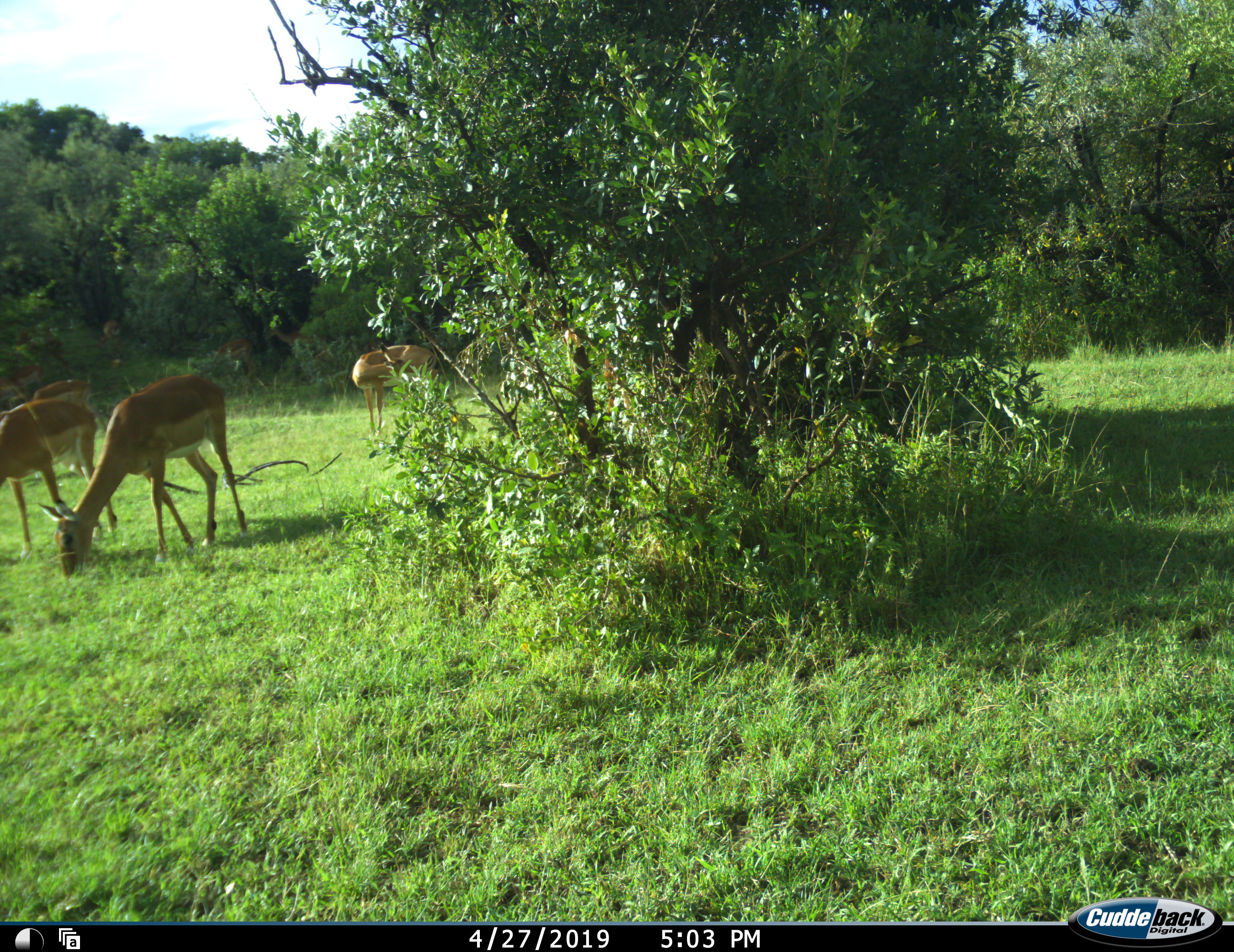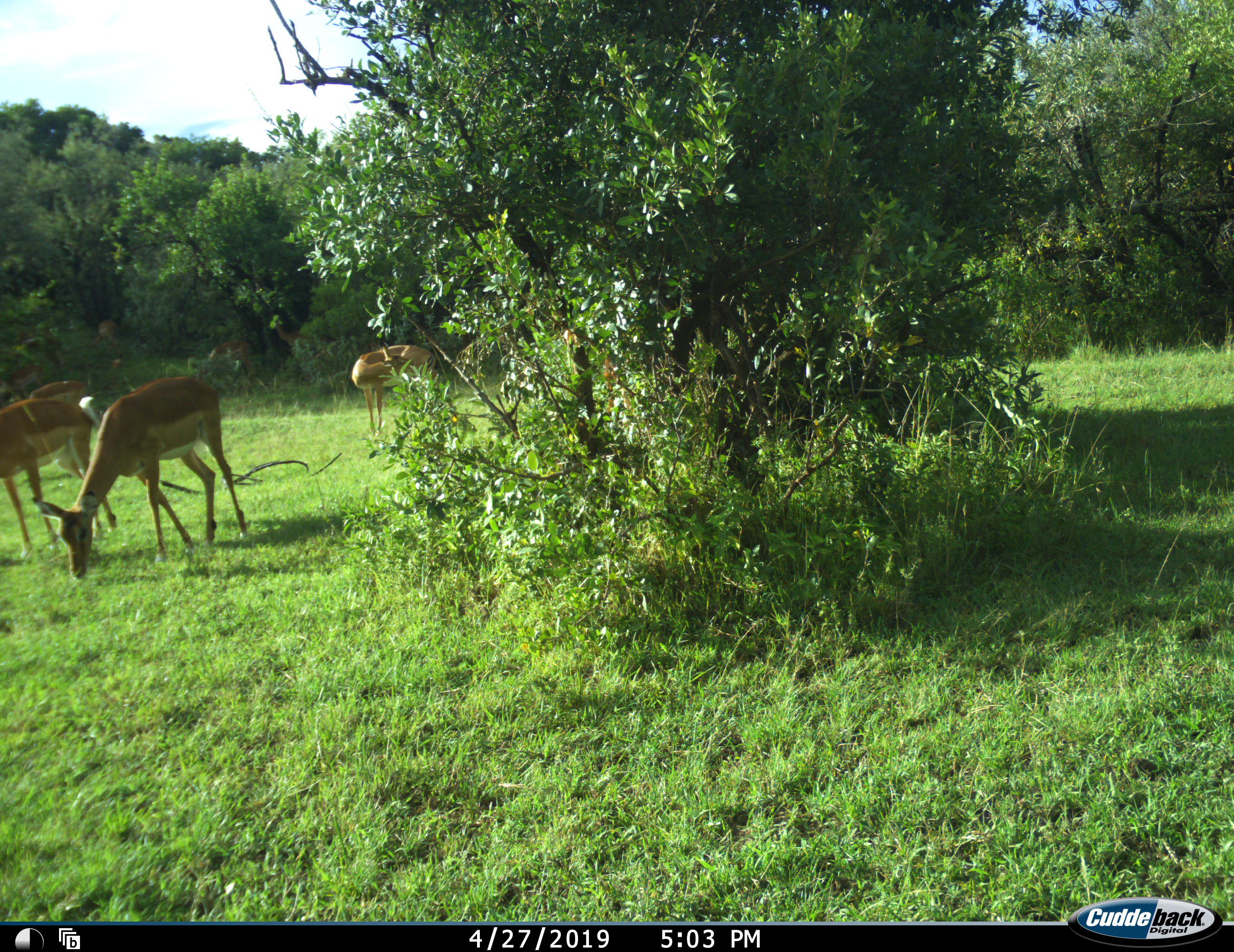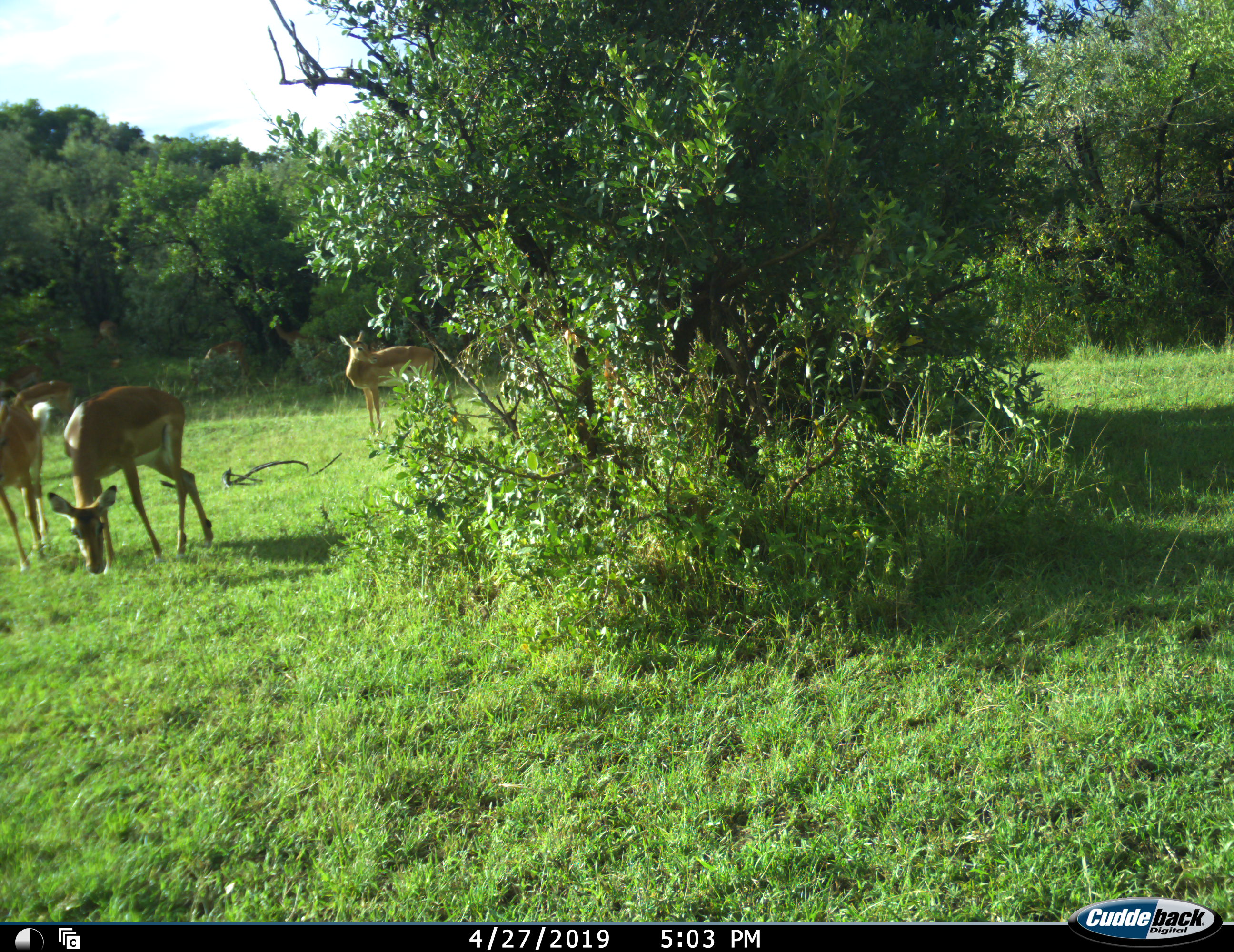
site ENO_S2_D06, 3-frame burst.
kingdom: Animalia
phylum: Chordata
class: Mammalia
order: Artiodactyla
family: Bovidae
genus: Aepyceros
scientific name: Aepyceros melampus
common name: impala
Impala (Aepyceros melampus), count 6. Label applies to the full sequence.